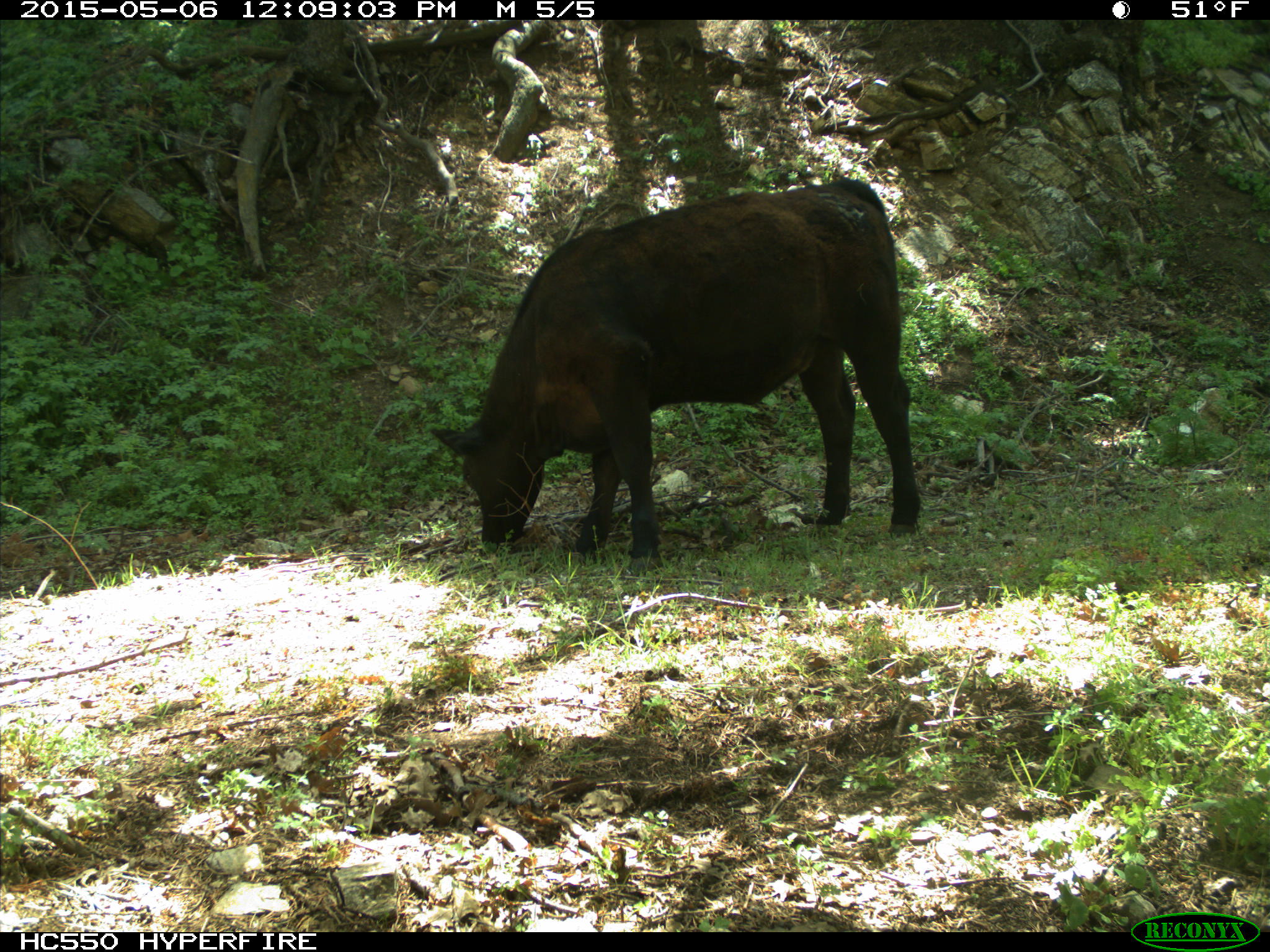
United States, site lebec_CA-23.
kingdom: Animalia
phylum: Chordata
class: Mammalia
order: Artiodactyla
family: Bovidae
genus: Bos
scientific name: Bos taurus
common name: domestic cow